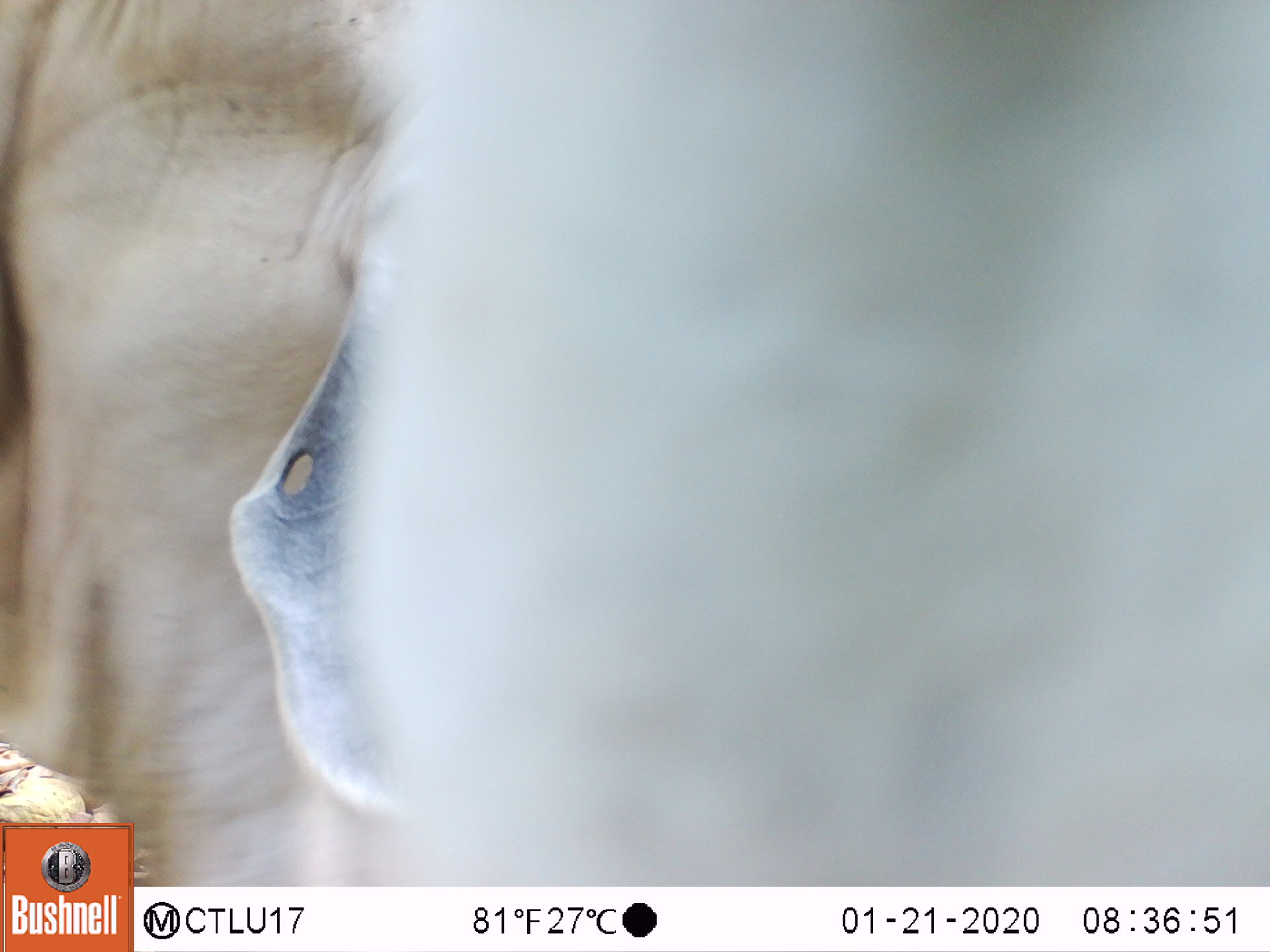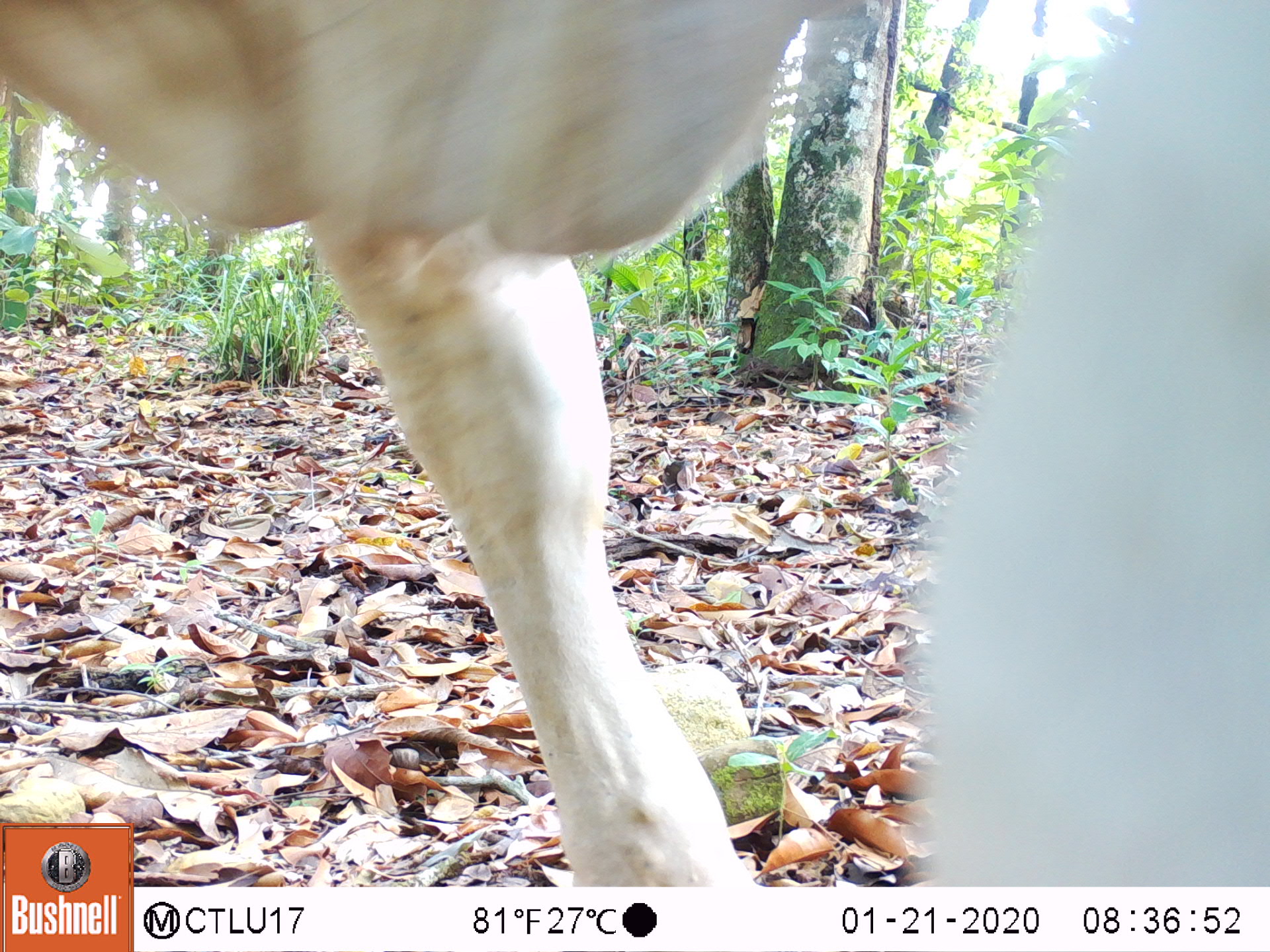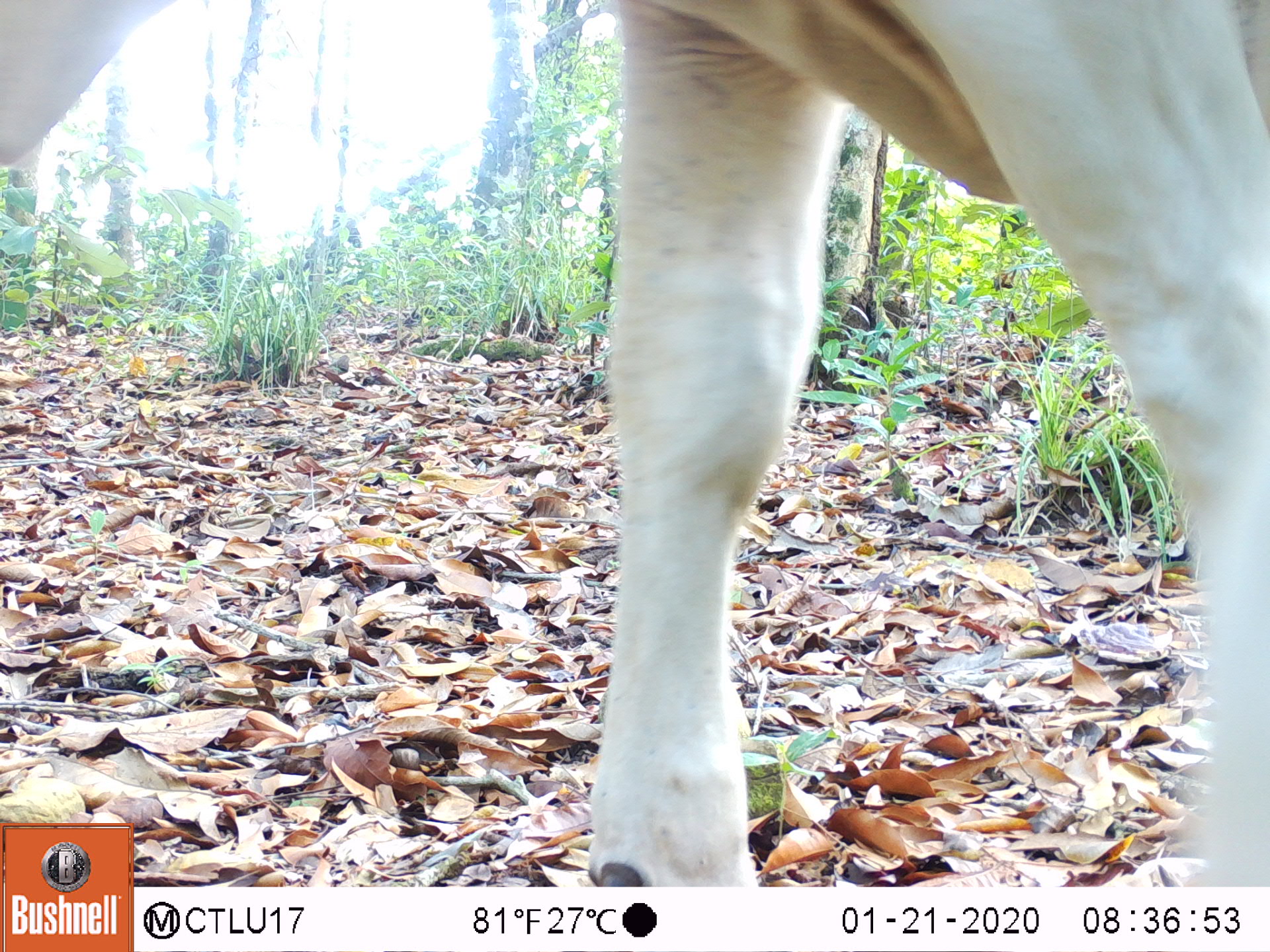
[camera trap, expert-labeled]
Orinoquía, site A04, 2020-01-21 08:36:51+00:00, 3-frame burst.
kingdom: Animalia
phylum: Chordata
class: Mammalia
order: Artiodactyla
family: Bovidae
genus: Bos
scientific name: Bos taurus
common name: cow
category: cattle